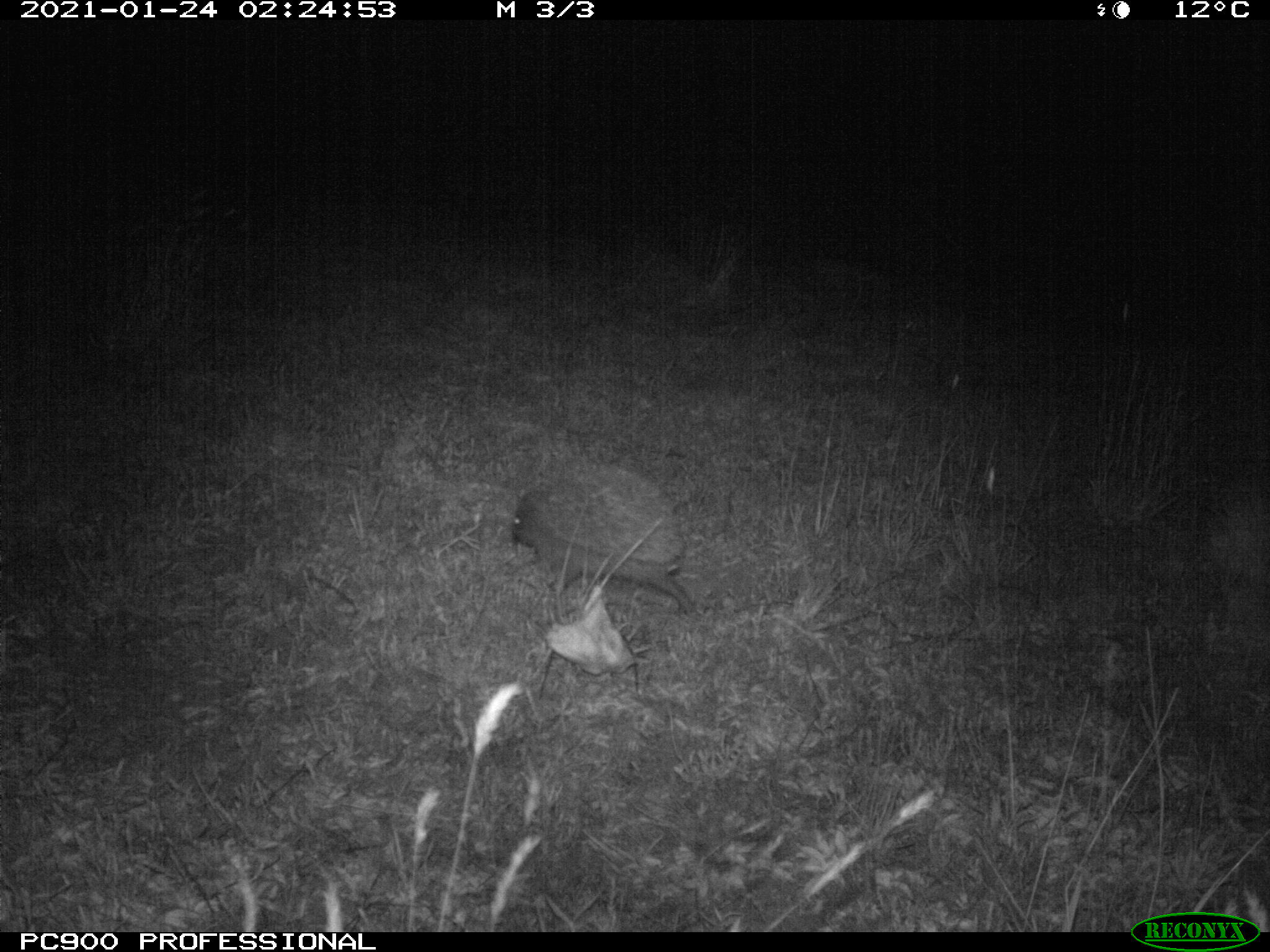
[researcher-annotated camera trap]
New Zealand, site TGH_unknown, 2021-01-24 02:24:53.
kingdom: Animalia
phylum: Chordata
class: Mammalia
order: Eulipotyphla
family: Erinaceidae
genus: Erinaceus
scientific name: Erinaceus europaeus europaeus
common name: european hedgehog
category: hedgehog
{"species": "hedgehog (european hedgehog) (Erinaceus europaeus europaeus)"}